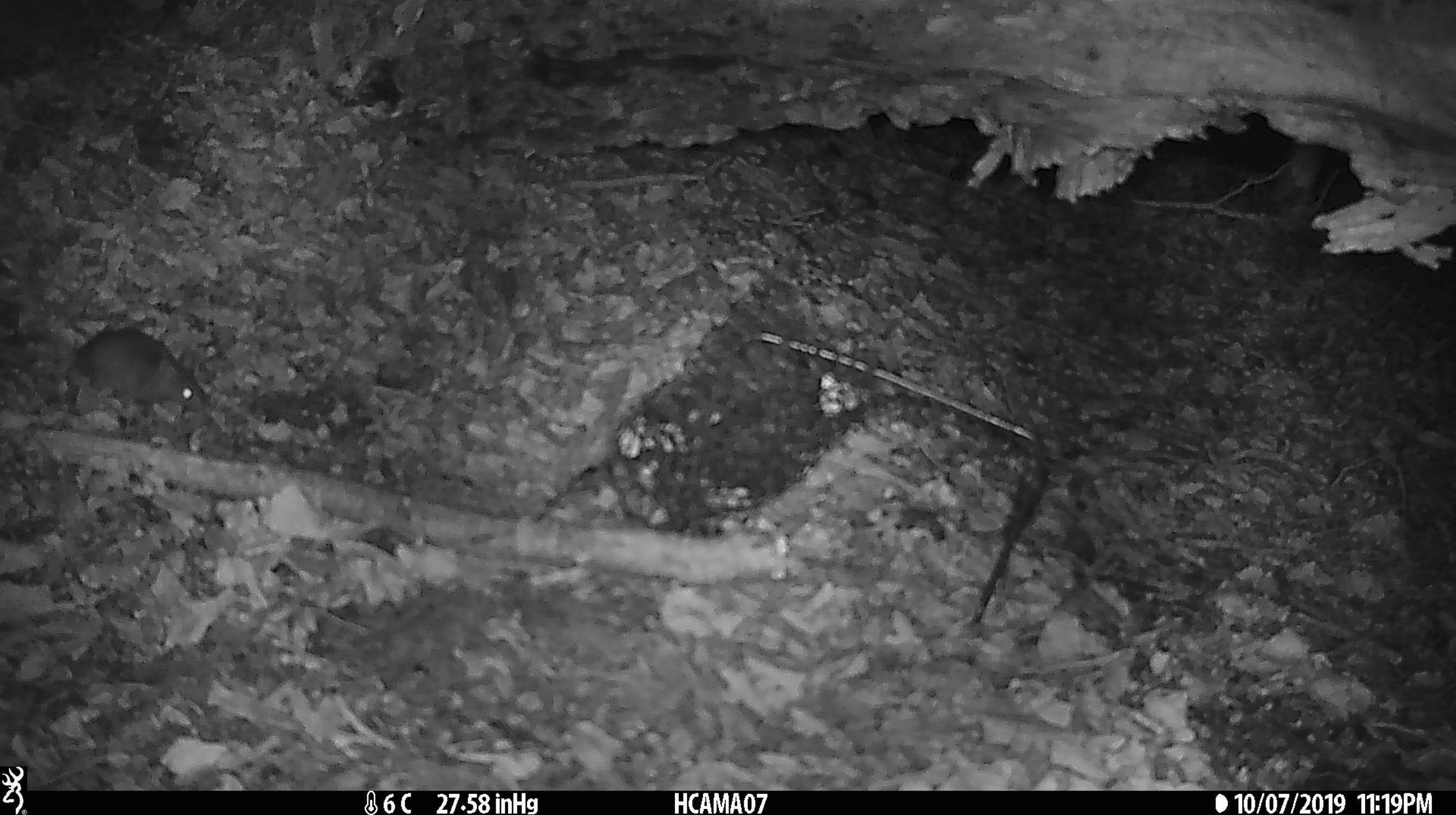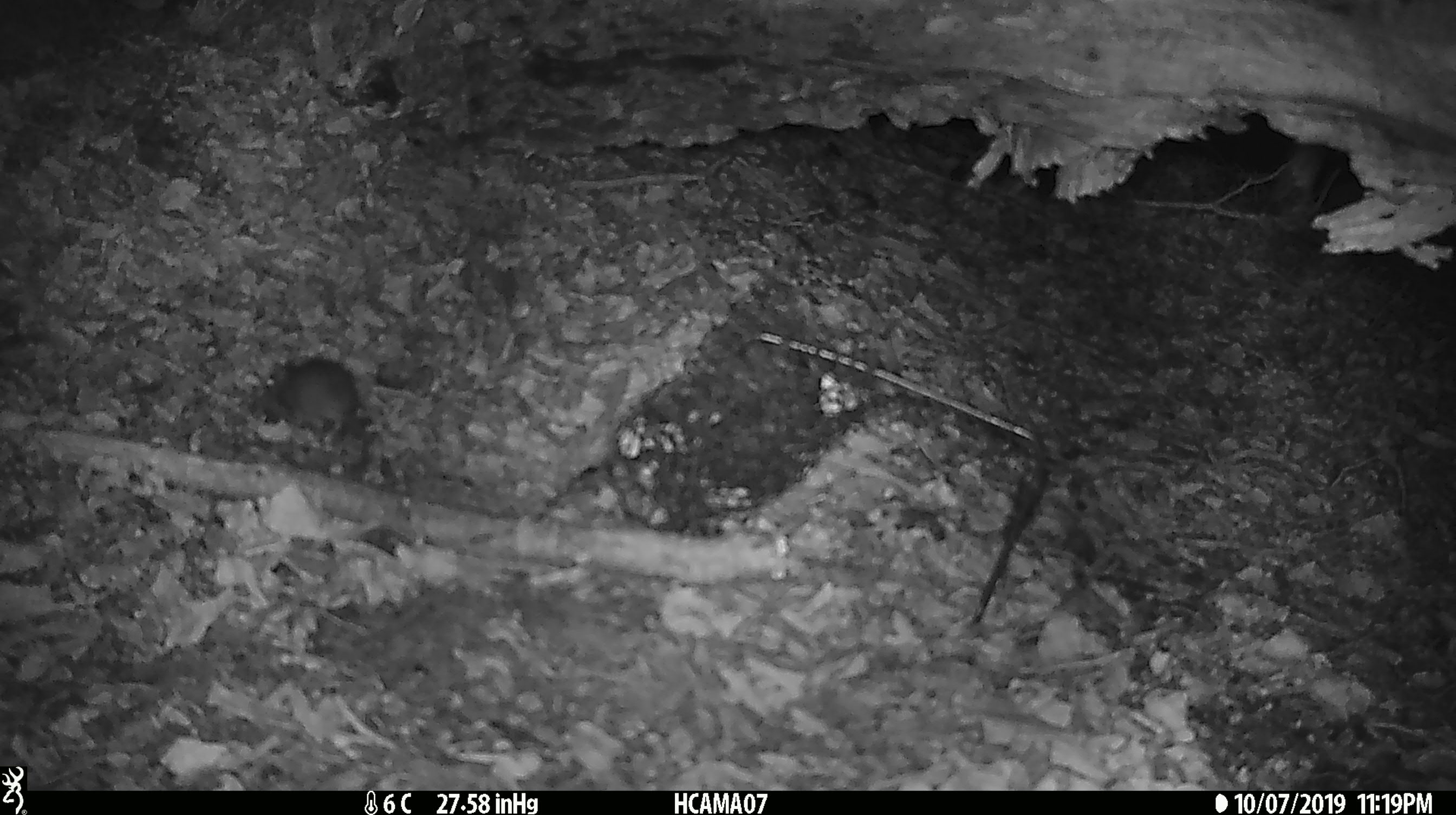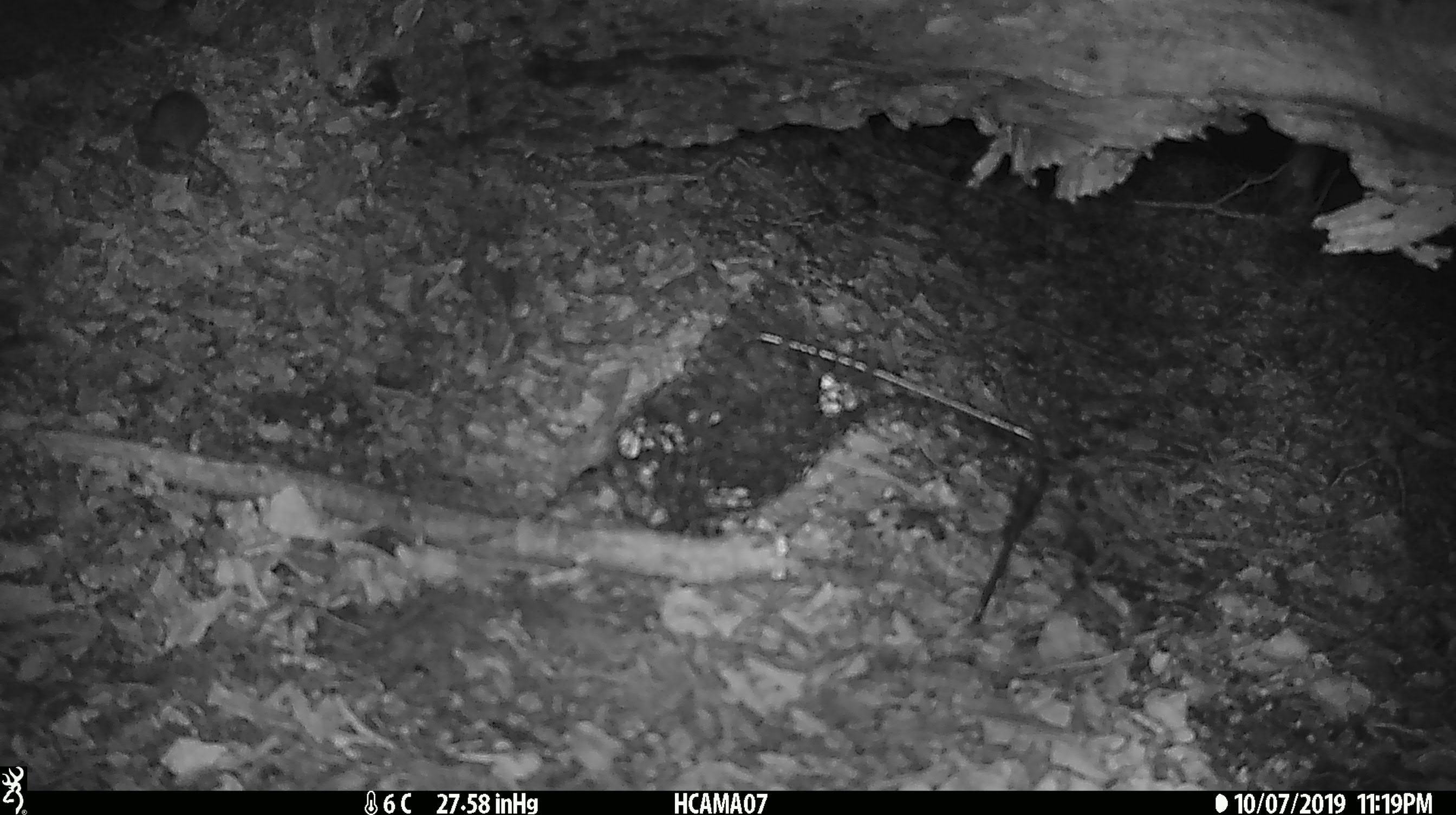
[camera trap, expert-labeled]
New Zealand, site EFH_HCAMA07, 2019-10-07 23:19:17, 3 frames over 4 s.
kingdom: Animalia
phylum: Chordata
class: Mammalia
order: Rodentia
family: Muridae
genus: Mus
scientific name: Mus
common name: mouse